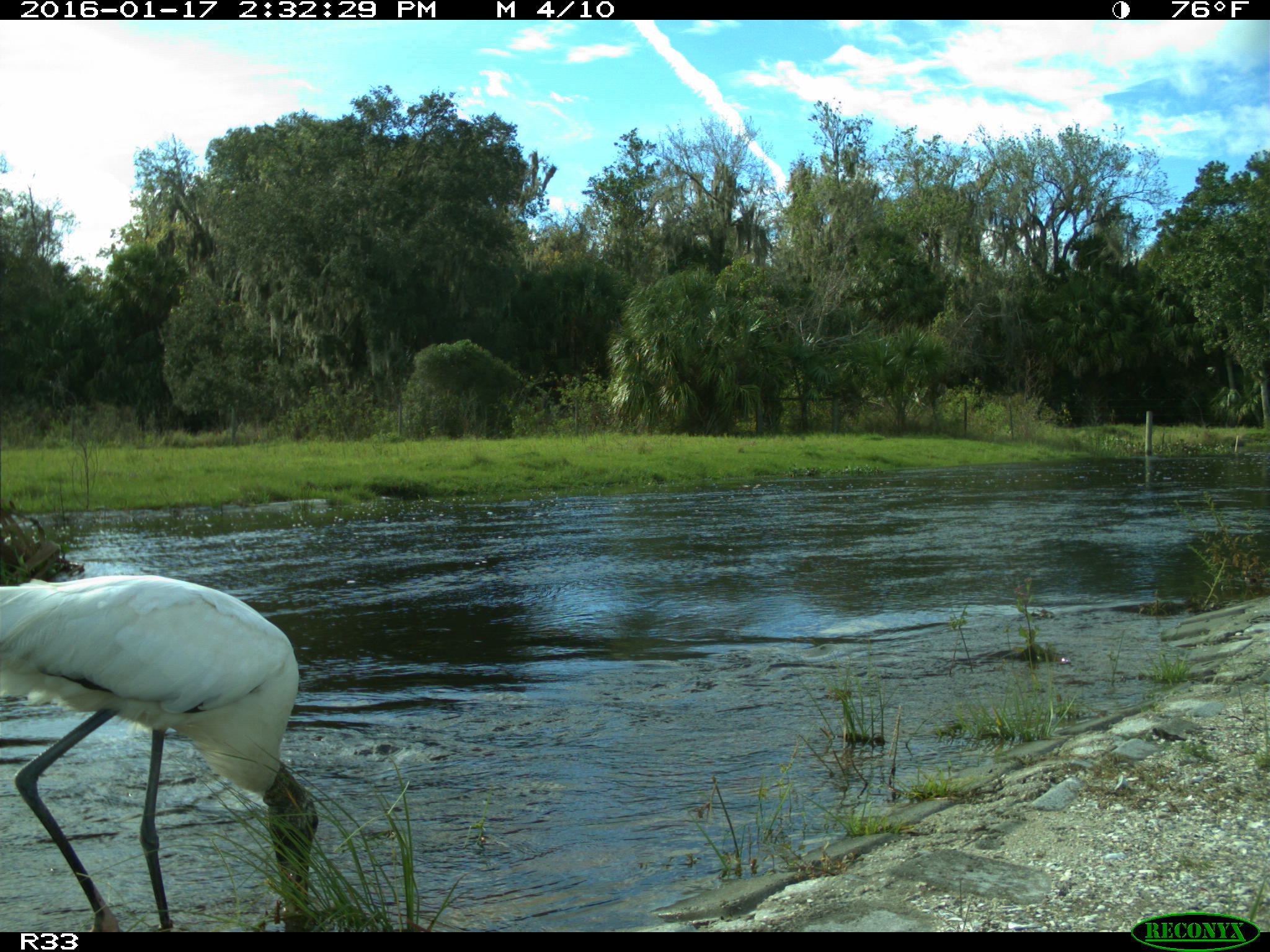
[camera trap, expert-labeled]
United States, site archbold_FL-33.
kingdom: Animalia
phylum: Chordata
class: Aves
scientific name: Aves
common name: birds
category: unidentified bird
Unidentified bird (birds) (Aves).